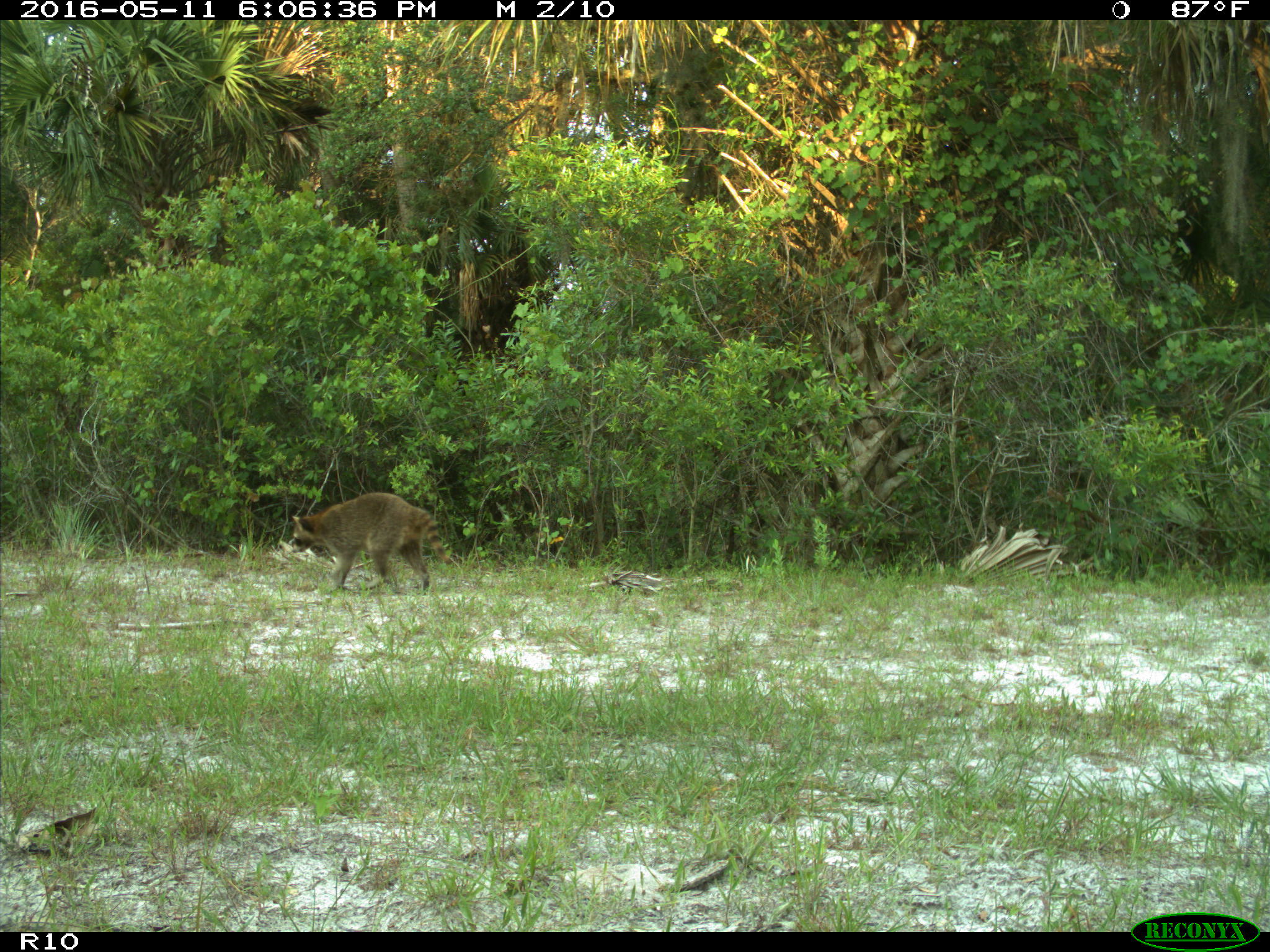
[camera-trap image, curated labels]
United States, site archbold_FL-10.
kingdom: Animalia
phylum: Chordata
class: Mammalia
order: Carnivora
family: Procyonidae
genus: Procyon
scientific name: Procyon lotor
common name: common raccoon